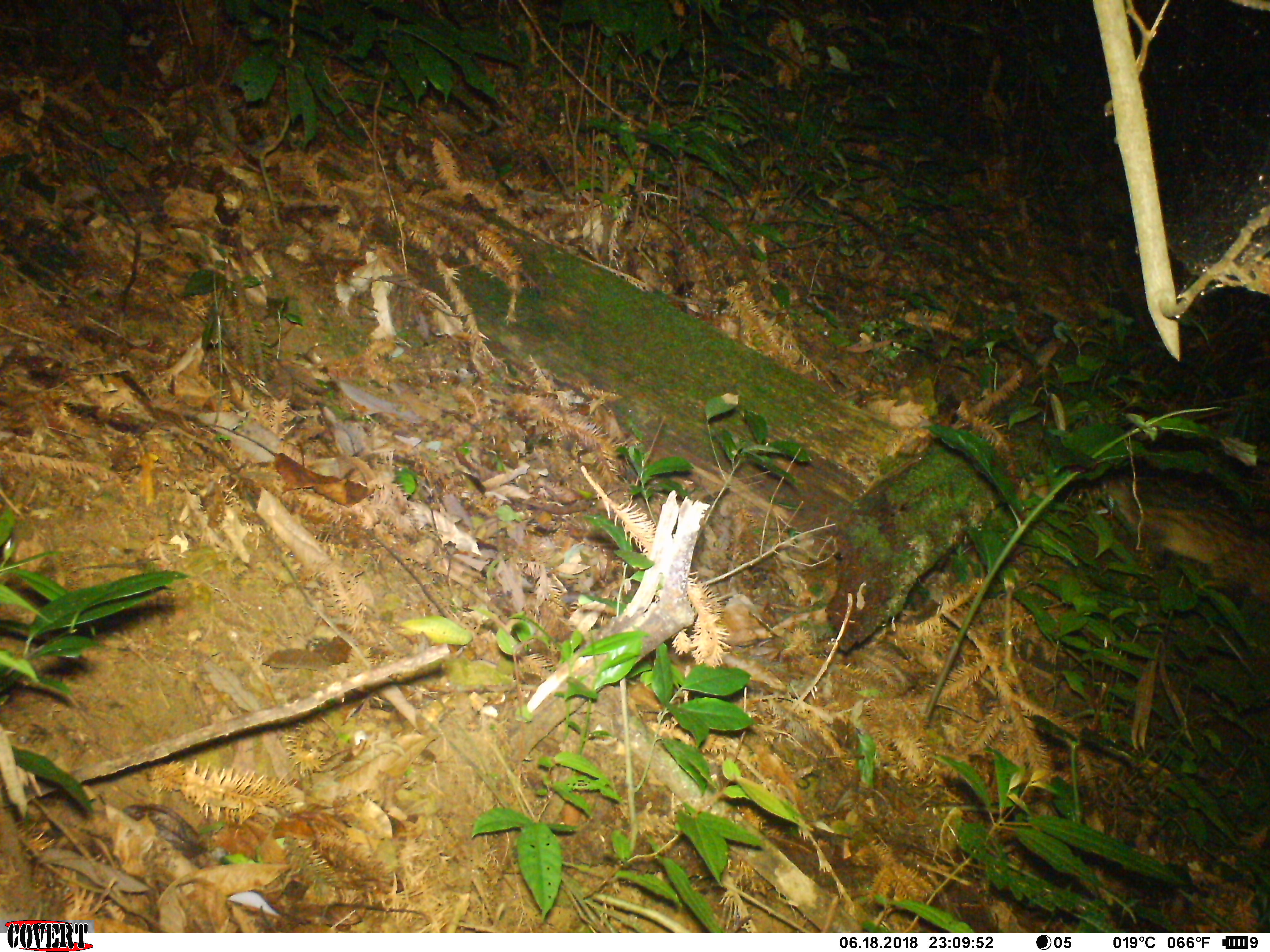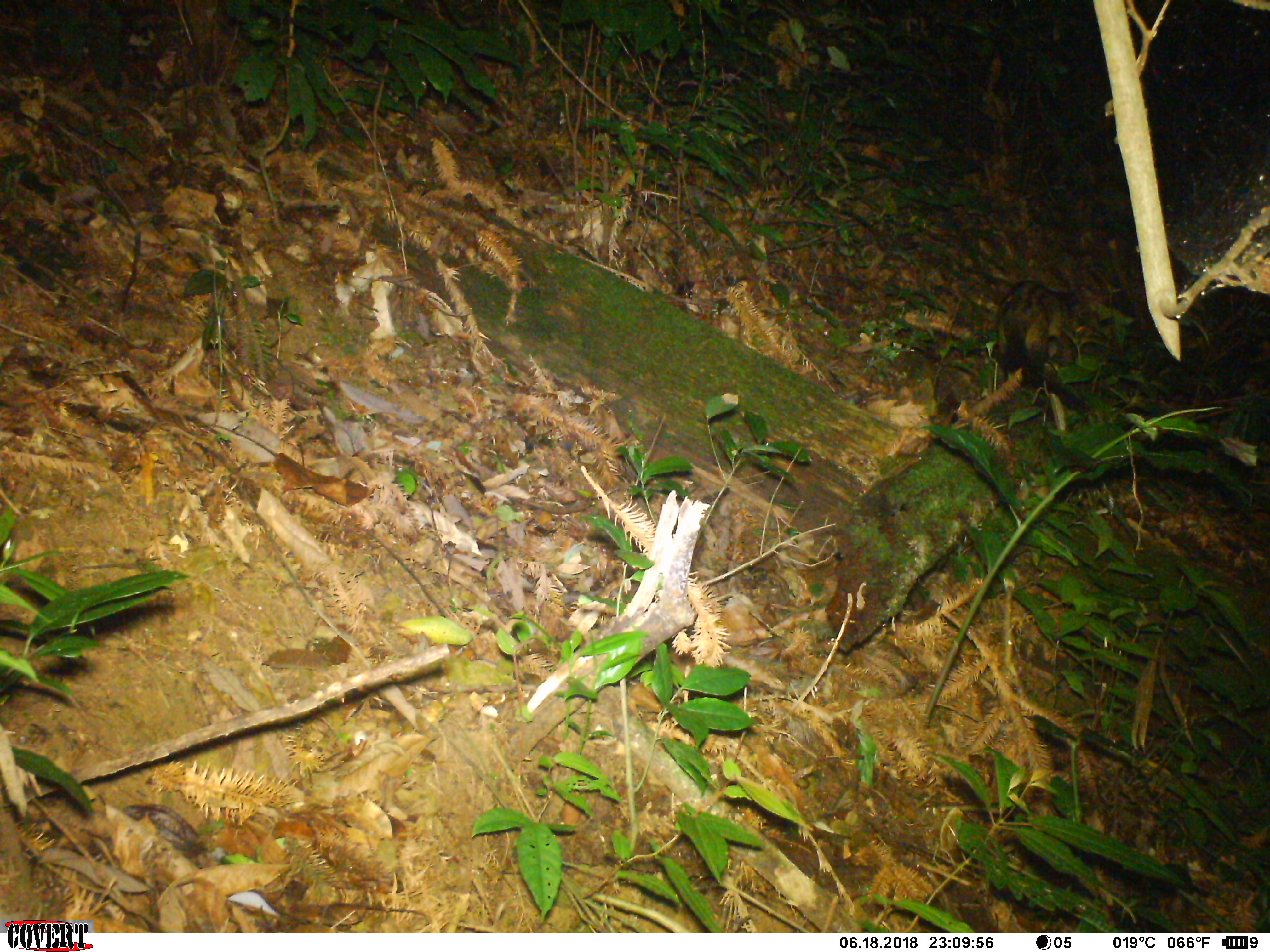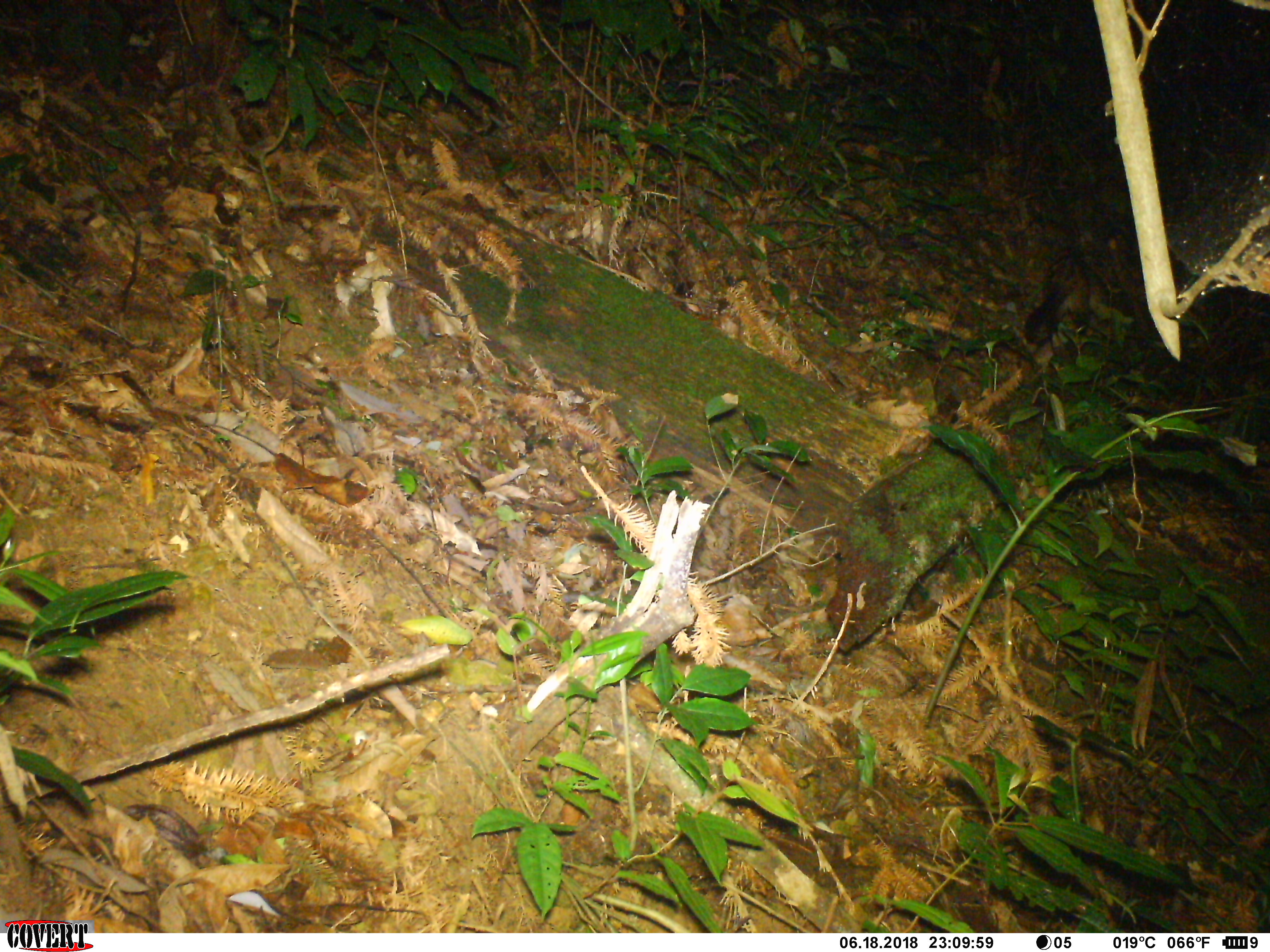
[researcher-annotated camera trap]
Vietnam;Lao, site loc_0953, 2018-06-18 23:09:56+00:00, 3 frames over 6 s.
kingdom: Animalia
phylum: Chordata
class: Mammalia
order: Carnivora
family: Viverridae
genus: Paradoxurus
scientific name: Paradoxurus hermaphroditus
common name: common palm civet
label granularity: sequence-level